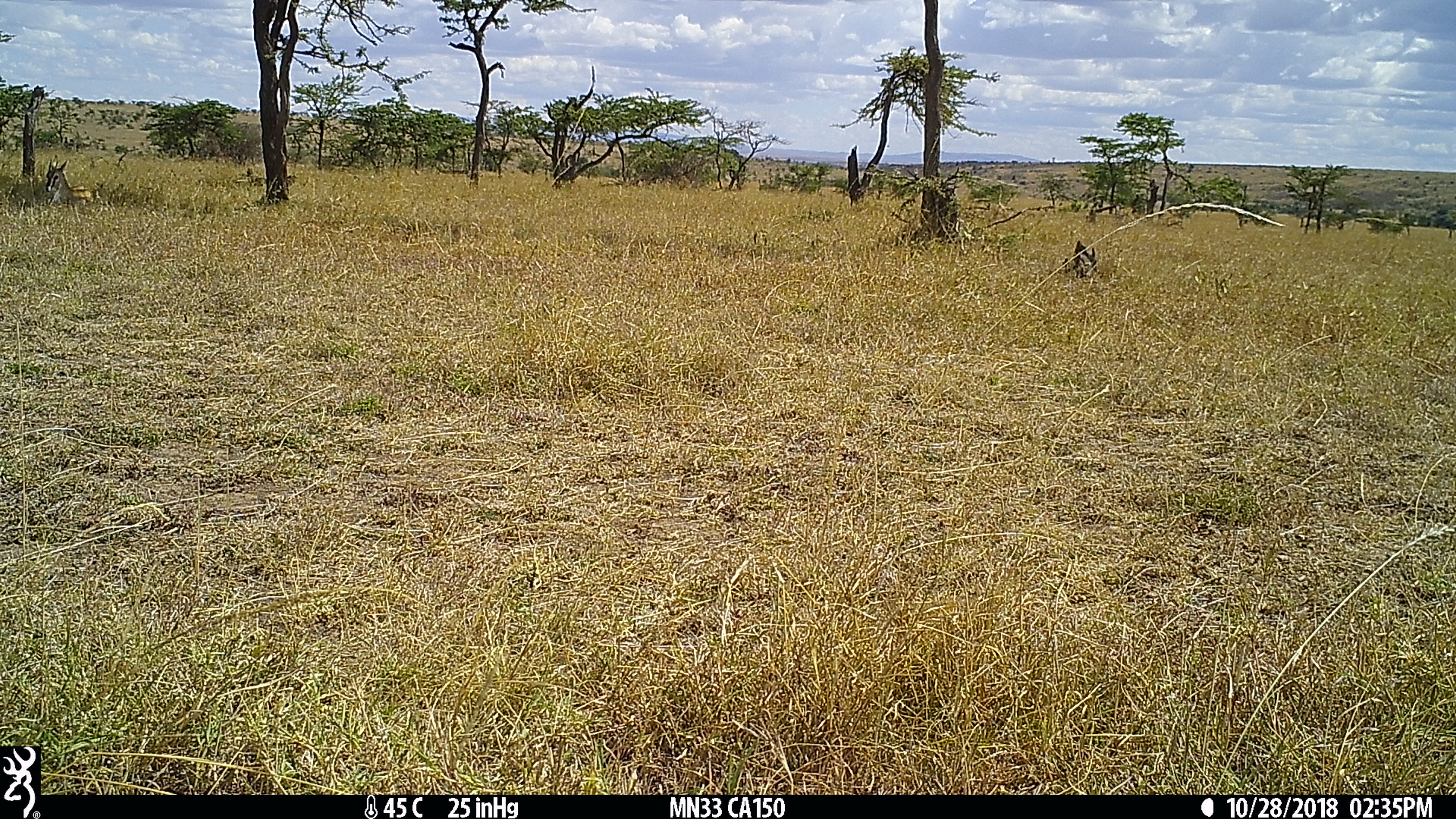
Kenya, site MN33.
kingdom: Animalia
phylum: Chordata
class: Mammalia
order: Artiodactyla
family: Bovidae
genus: Eudorcas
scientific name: Eudorcas thomsonii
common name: thomon's gazelle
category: gazelle thomsons